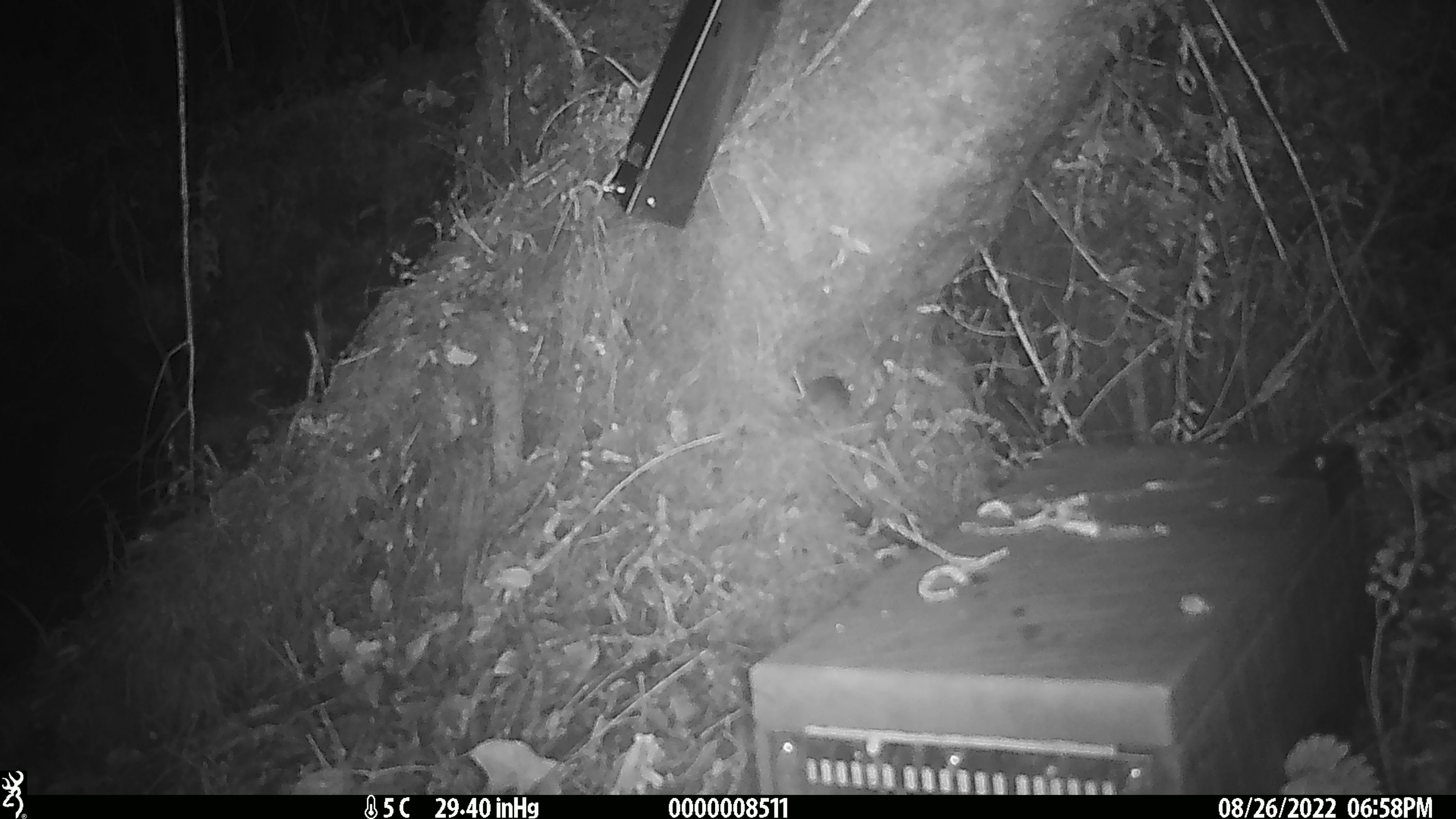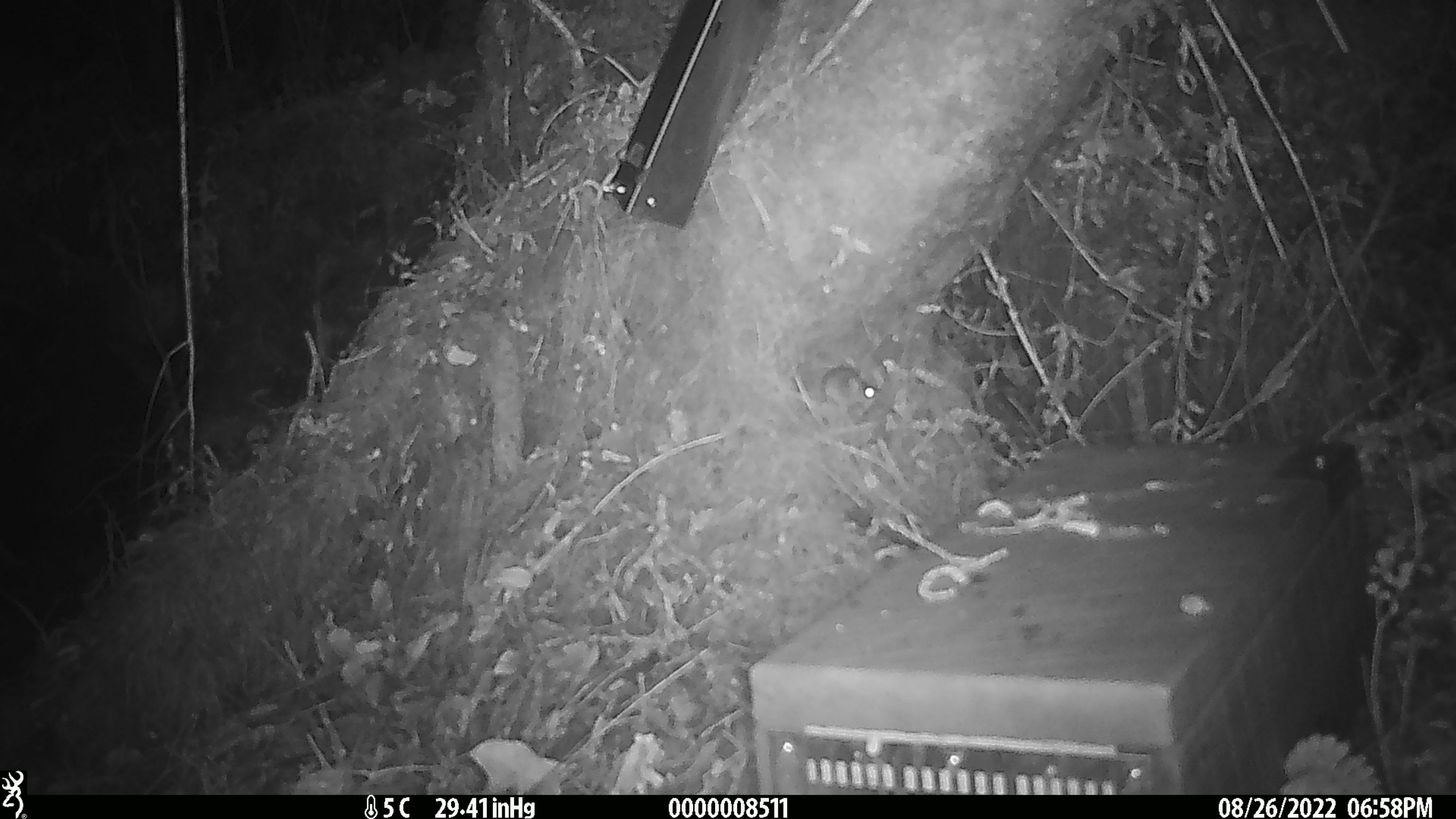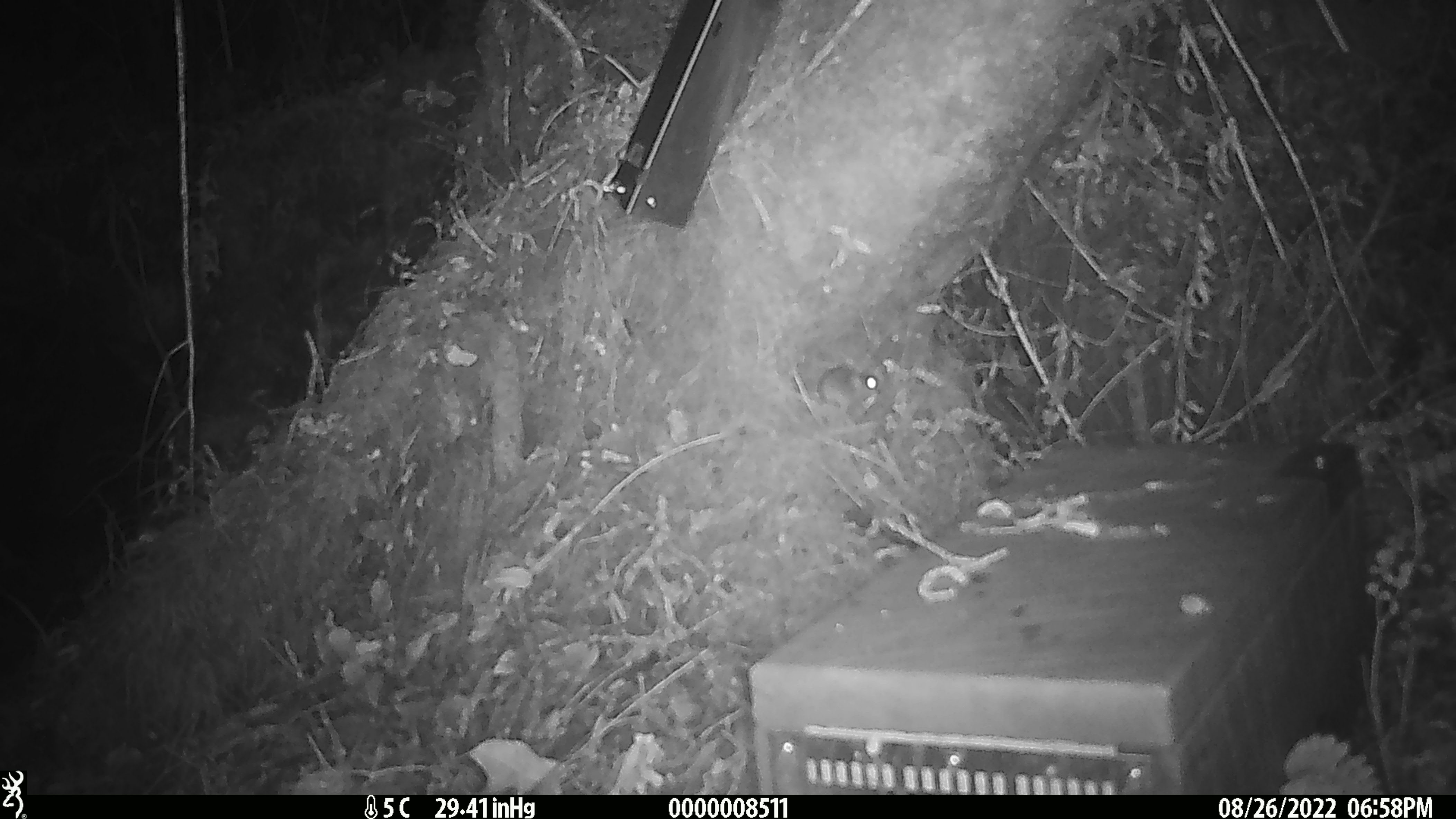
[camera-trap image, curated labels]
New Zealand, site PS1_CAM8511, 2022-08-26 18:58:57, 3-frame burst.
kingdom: Animalia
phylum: Chordata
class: Mammalia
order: Rodentia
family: Muridae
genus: Mus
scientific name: Mus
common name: mouse